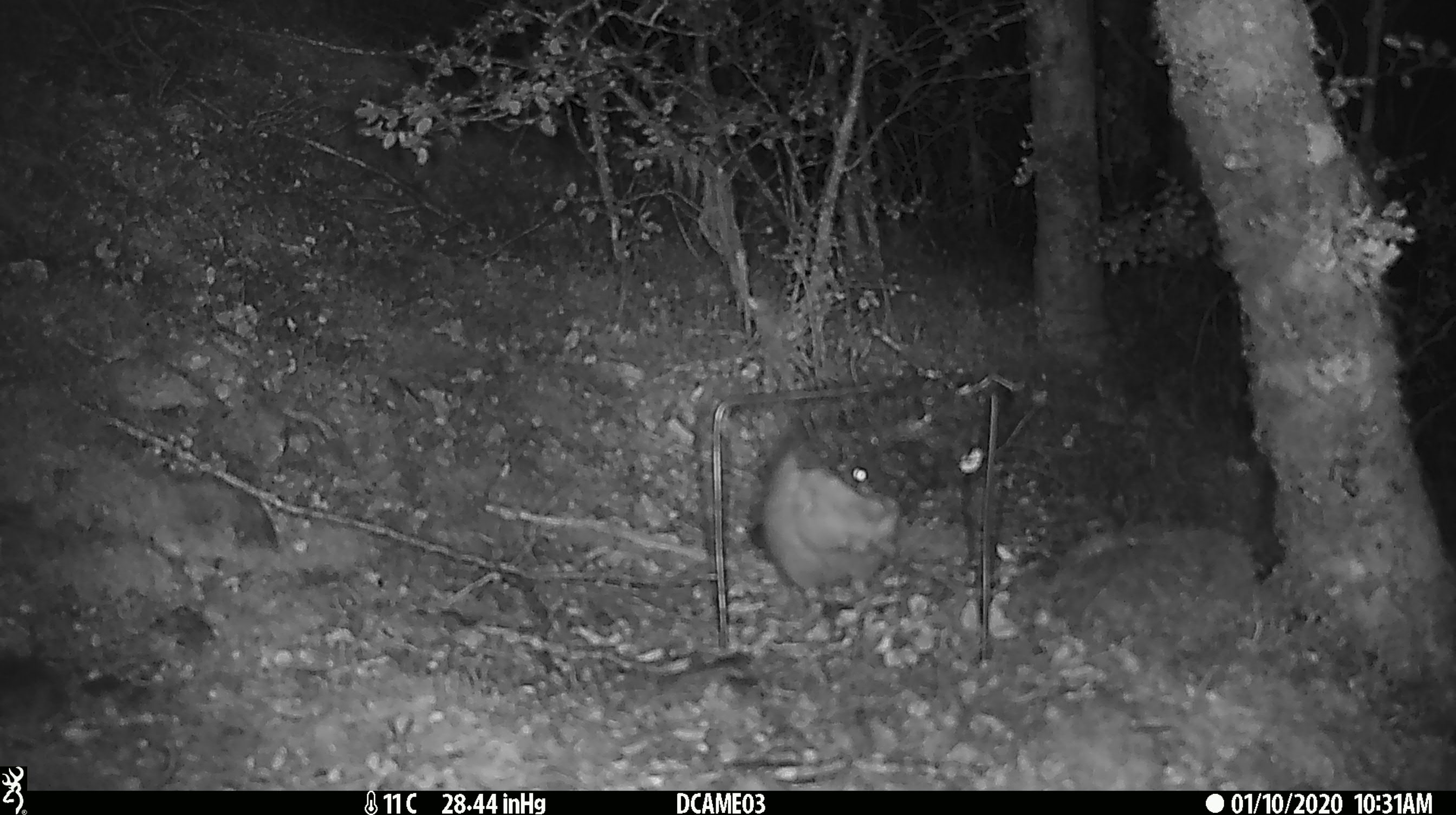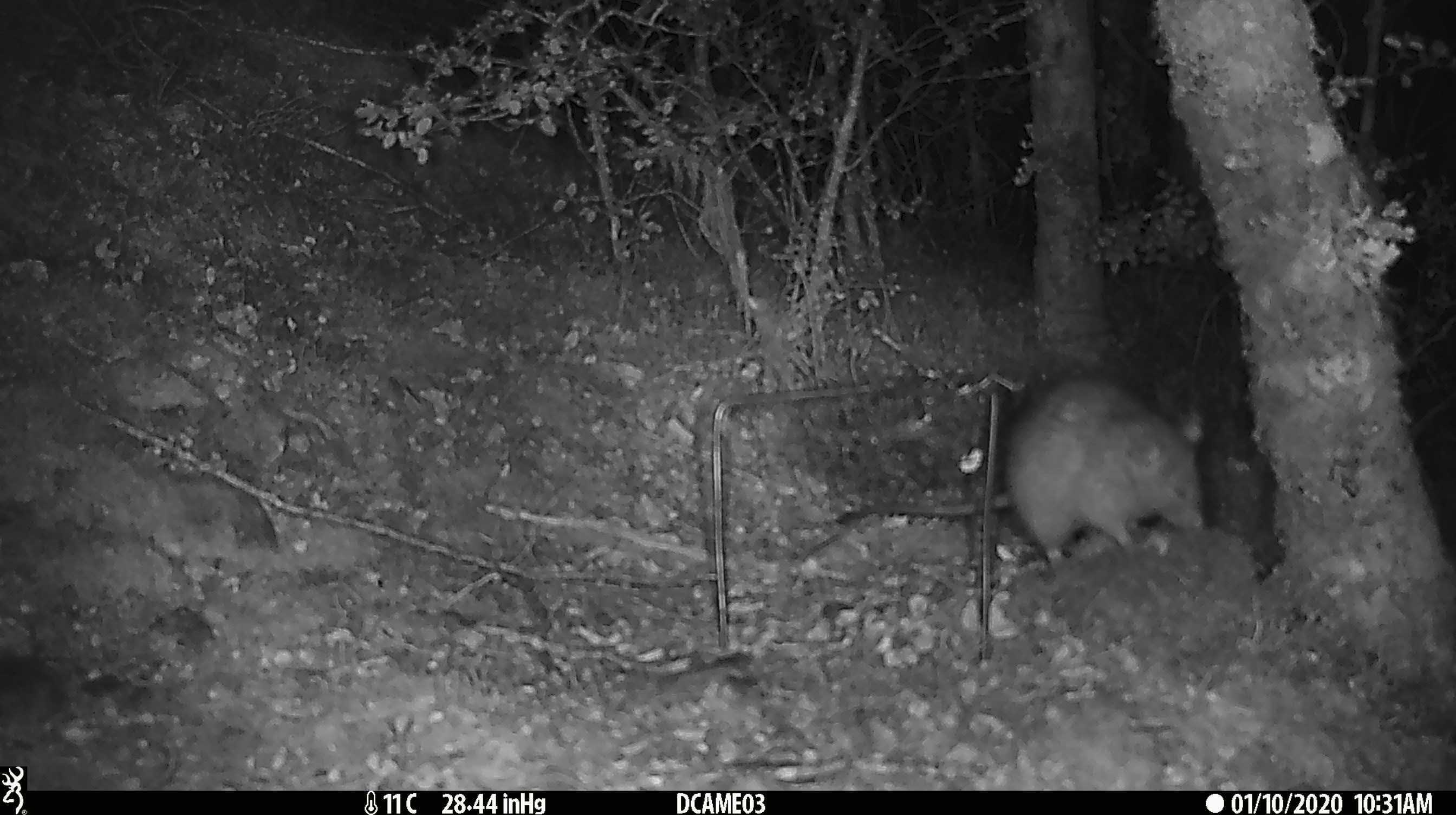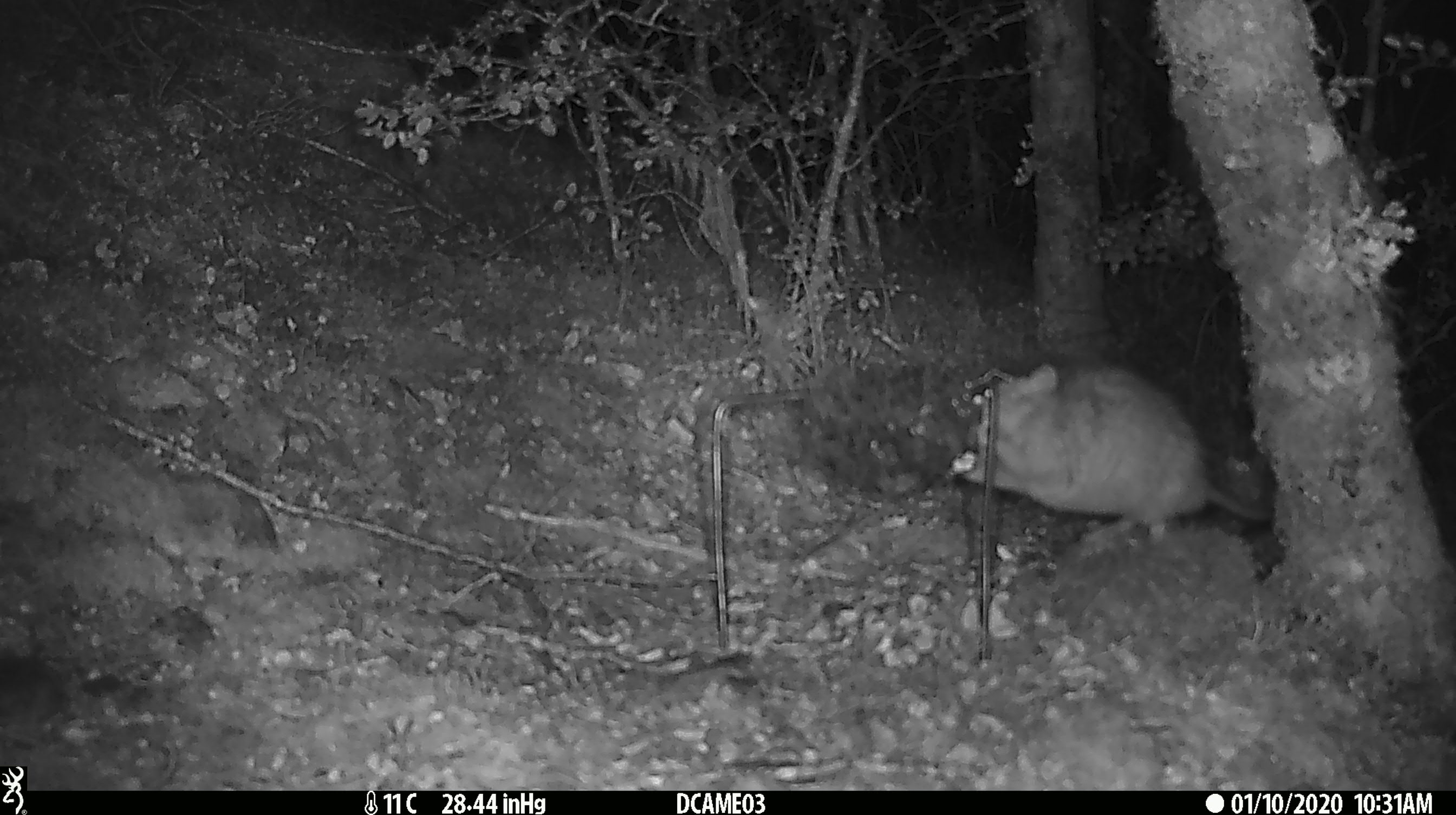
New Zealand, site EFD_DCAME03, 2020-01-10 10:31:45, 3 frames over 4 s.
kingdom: Animalia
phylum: Chordata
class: Mammalia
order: Rodentia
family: Muridae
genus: Rattus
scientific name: Rattus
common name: rat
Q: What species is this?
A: Rat (Rattus).